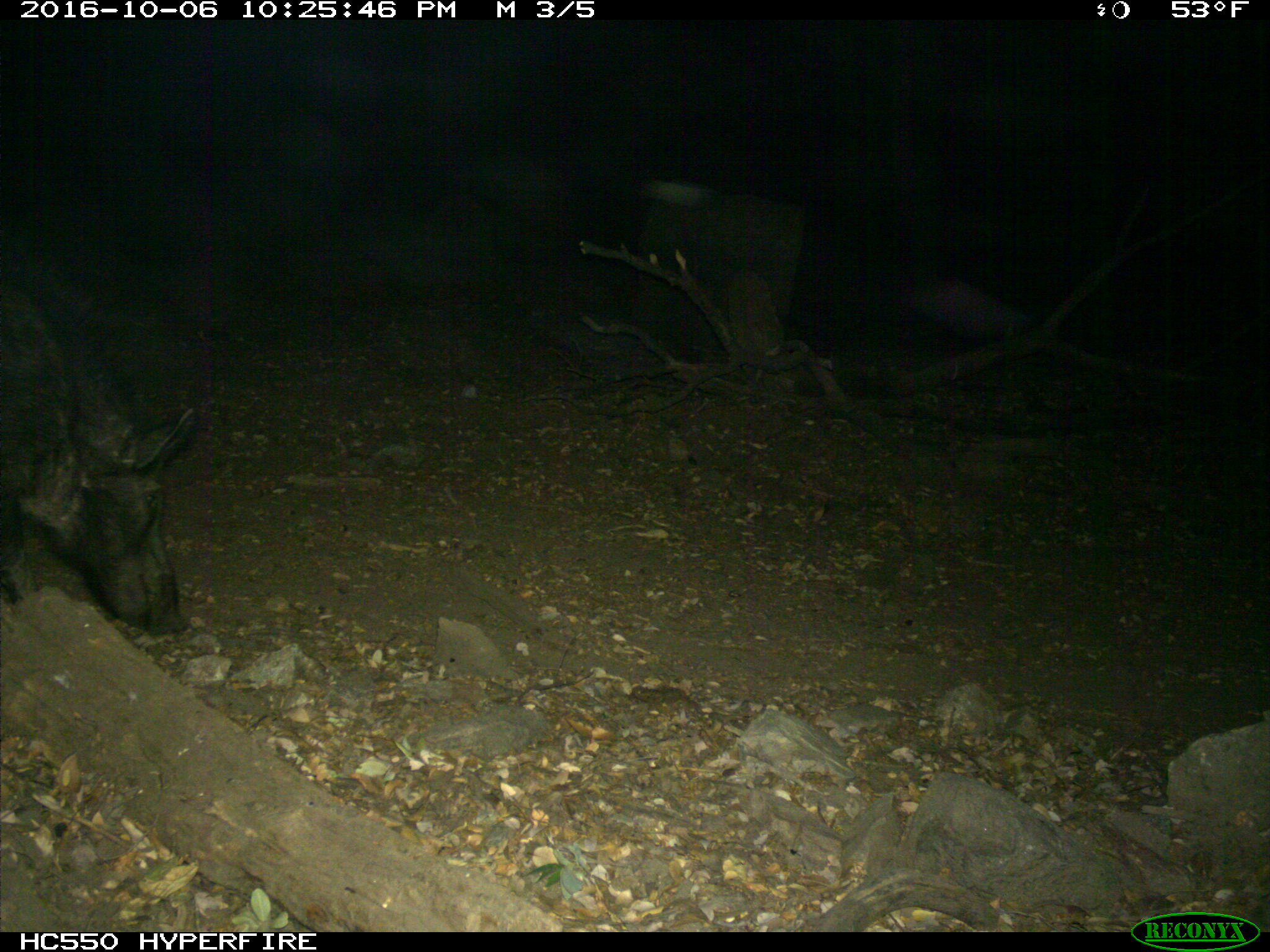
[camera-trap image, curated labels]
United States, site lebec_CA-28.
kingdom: Animalia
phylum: Chordata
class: Mammalia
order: Artiodactyla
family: Suidae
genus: Sus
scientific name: Sus scrofa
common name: wild boar